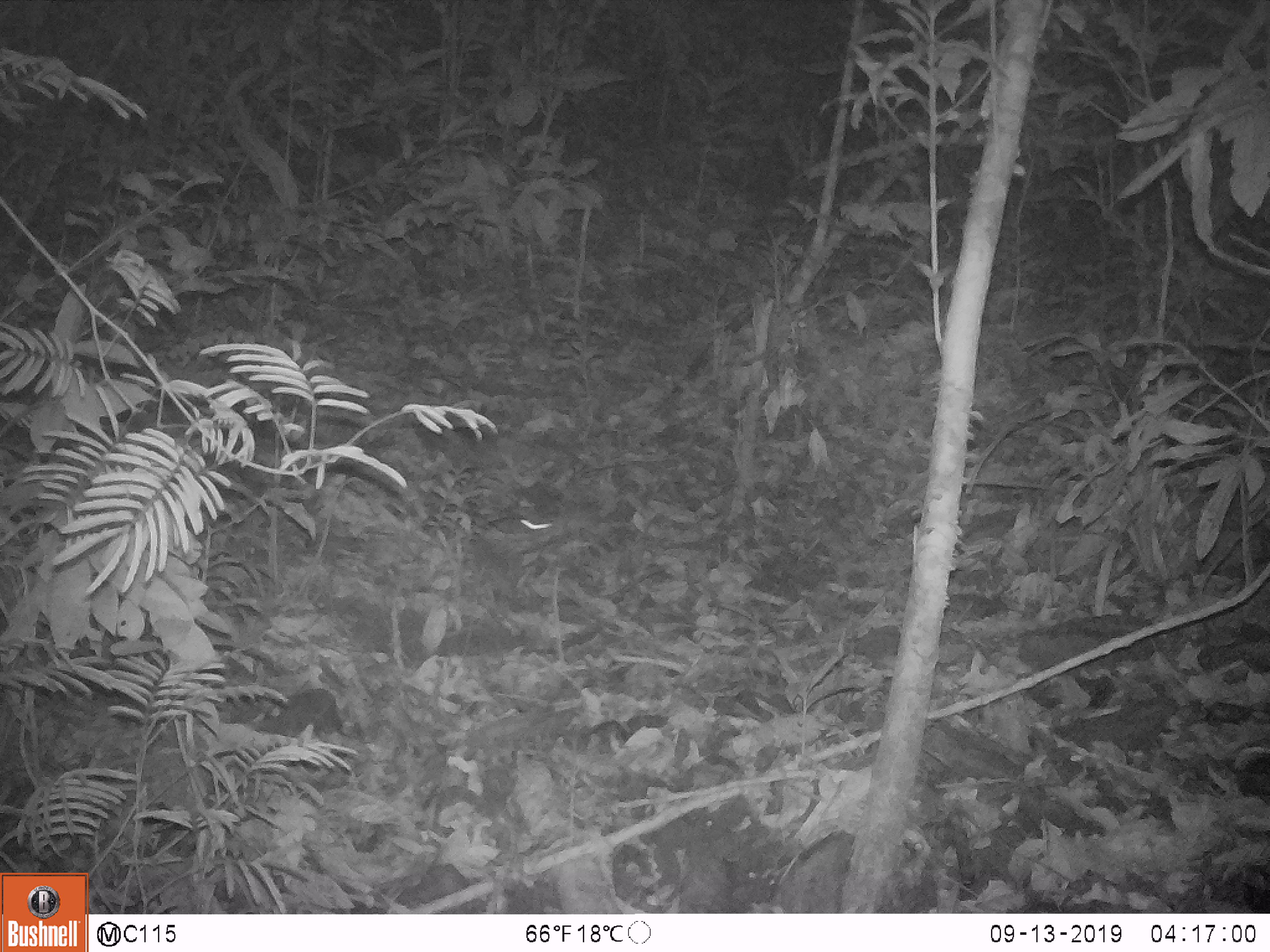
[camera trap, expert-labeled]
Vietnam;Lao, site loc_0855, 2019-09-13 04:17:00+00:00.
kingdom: Animalia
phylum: Chordata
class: Mammalia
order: Rodentia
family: Muridae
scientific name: Muridae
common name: old-world mice and rats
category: unidentified murid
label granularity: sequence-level